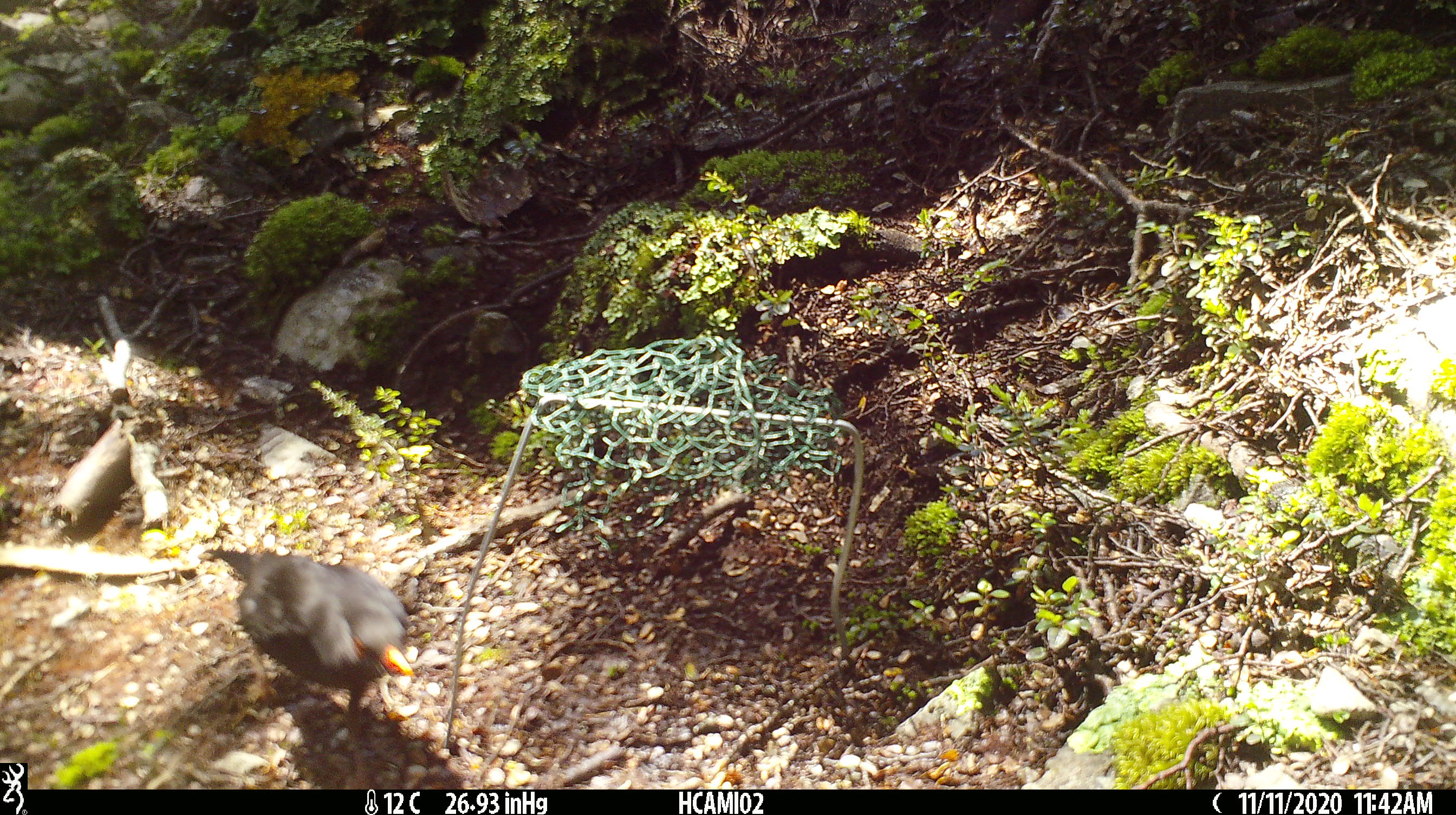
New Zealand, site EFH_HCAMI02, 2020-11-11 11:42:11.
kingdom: Animalia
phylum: Chordata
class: Aves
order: Passeriformes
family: Turdidae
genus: Turdus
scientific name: Turdus merula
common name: eurasian blackbird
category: blackbird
Blackbird (eurasian blackbird) (Turdus merula).